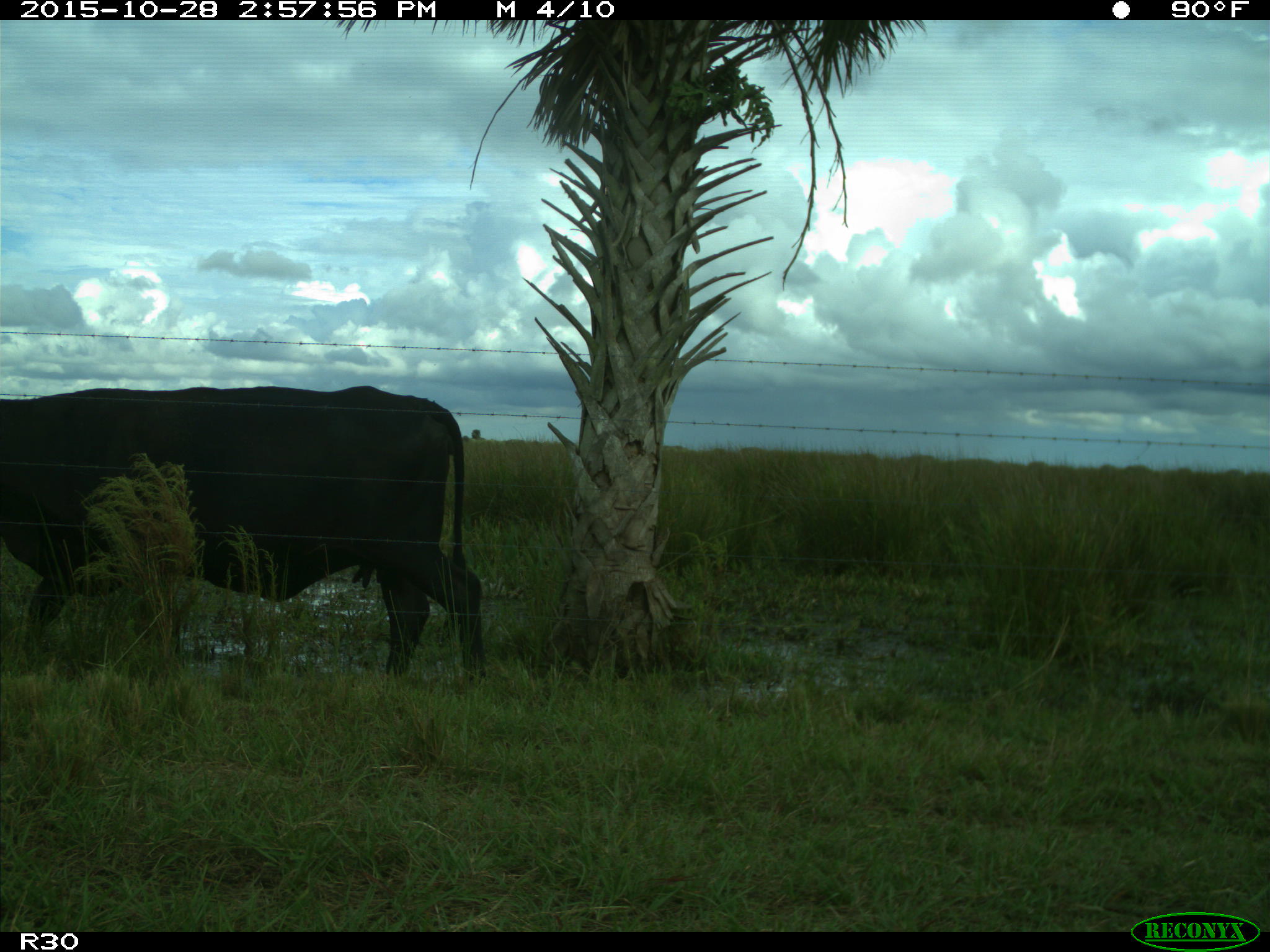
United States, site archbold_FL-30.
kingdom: Animalia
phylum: Chordata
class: Mammalia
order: Artiodactyla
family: Bovidae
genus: Bos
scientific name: Bos taurus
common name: domestic cow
Bos taurus (domestic cow).